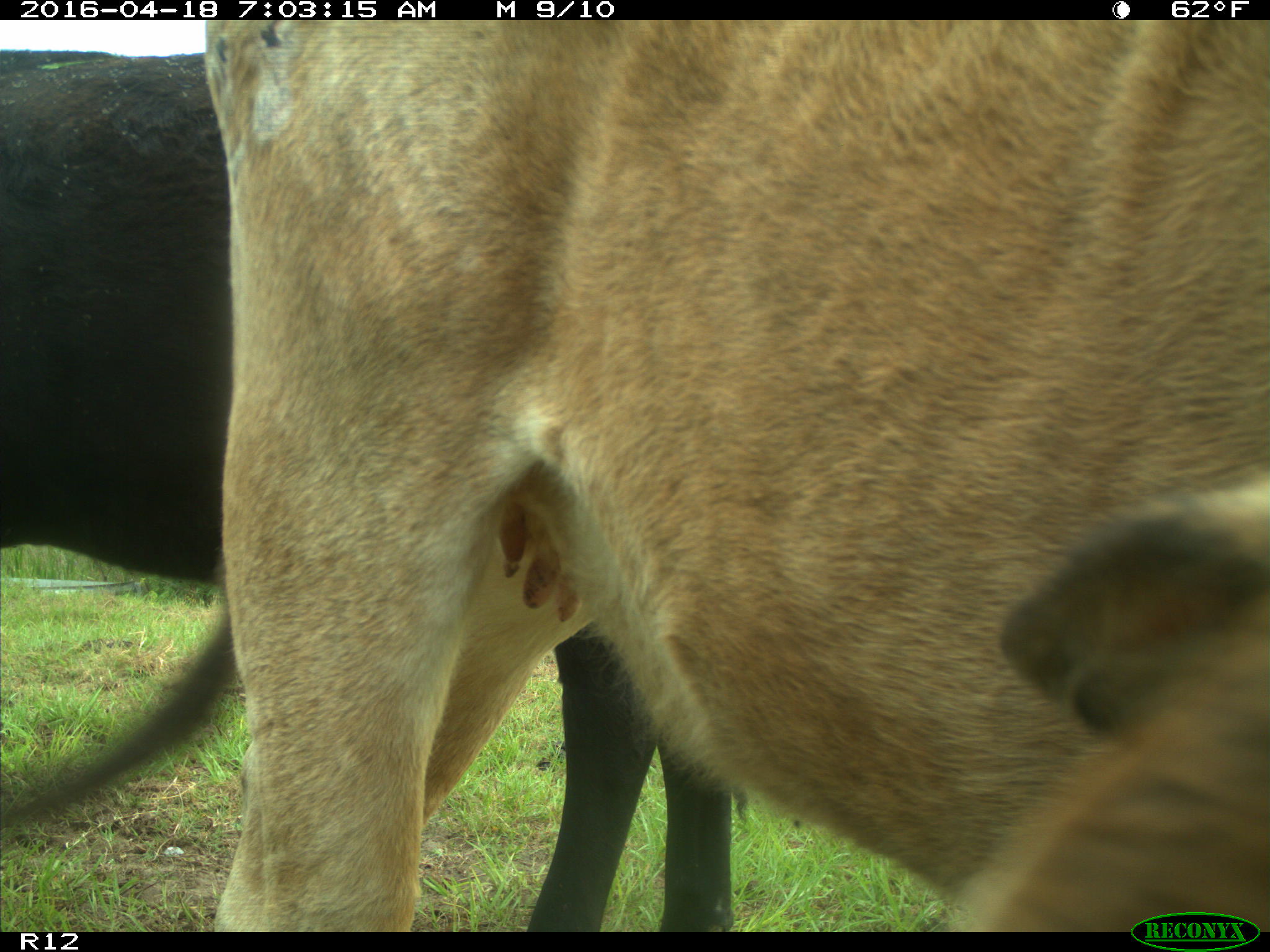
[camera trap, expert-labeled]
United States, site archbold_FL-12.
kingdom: Animalia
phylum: Chordata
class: Mammalia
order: Artiodactyla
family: Bovidae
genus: Bos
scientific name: Bos taurus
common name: domestic cow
Bos taurus (domestic cow).